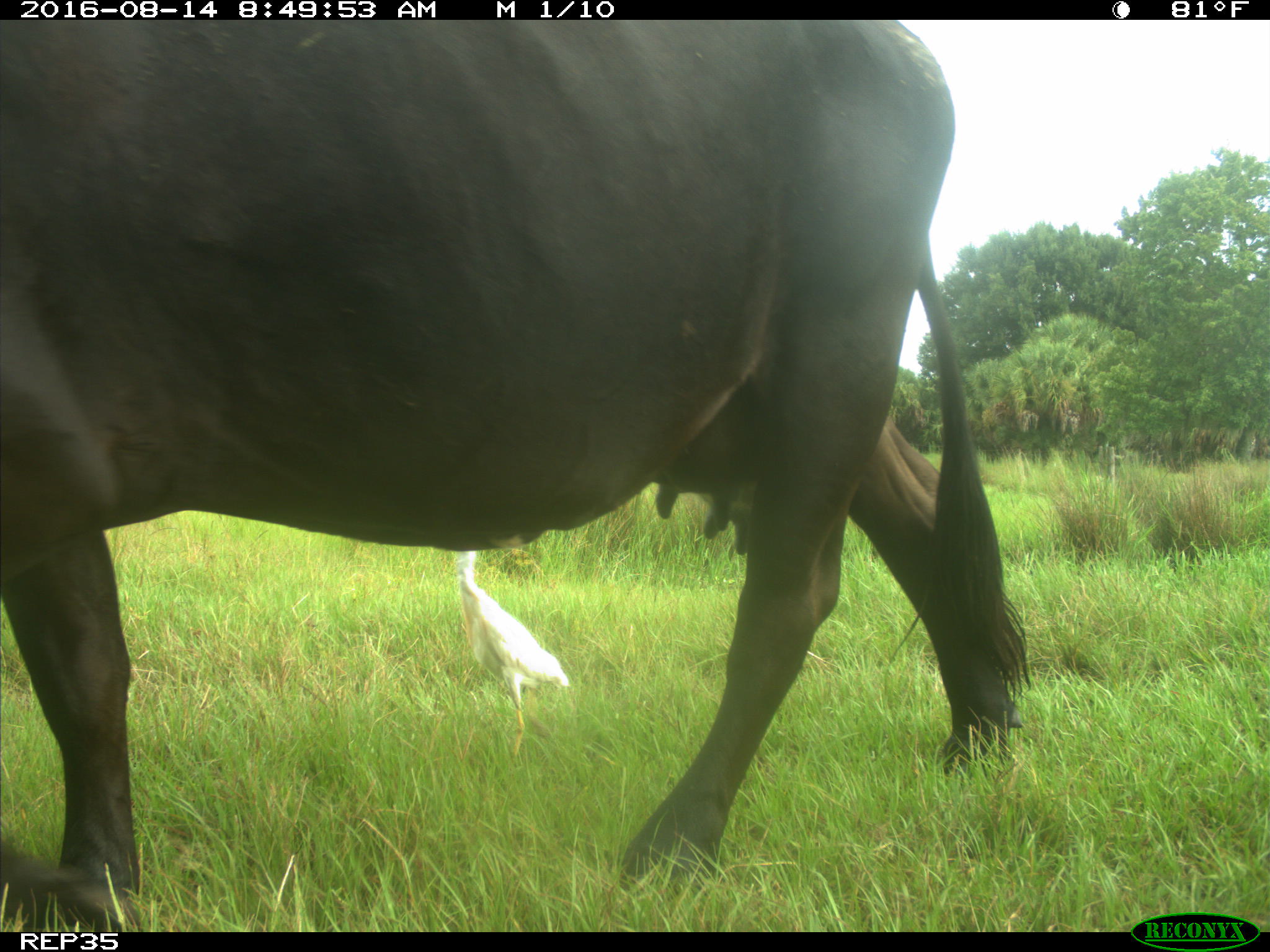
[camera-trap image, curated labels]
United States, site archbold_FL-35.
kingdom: Animalia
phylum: Chordata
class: Mammalia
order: Artiodactyla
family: Bovidae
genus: Bos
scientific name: Bos taurus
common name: domestic cow